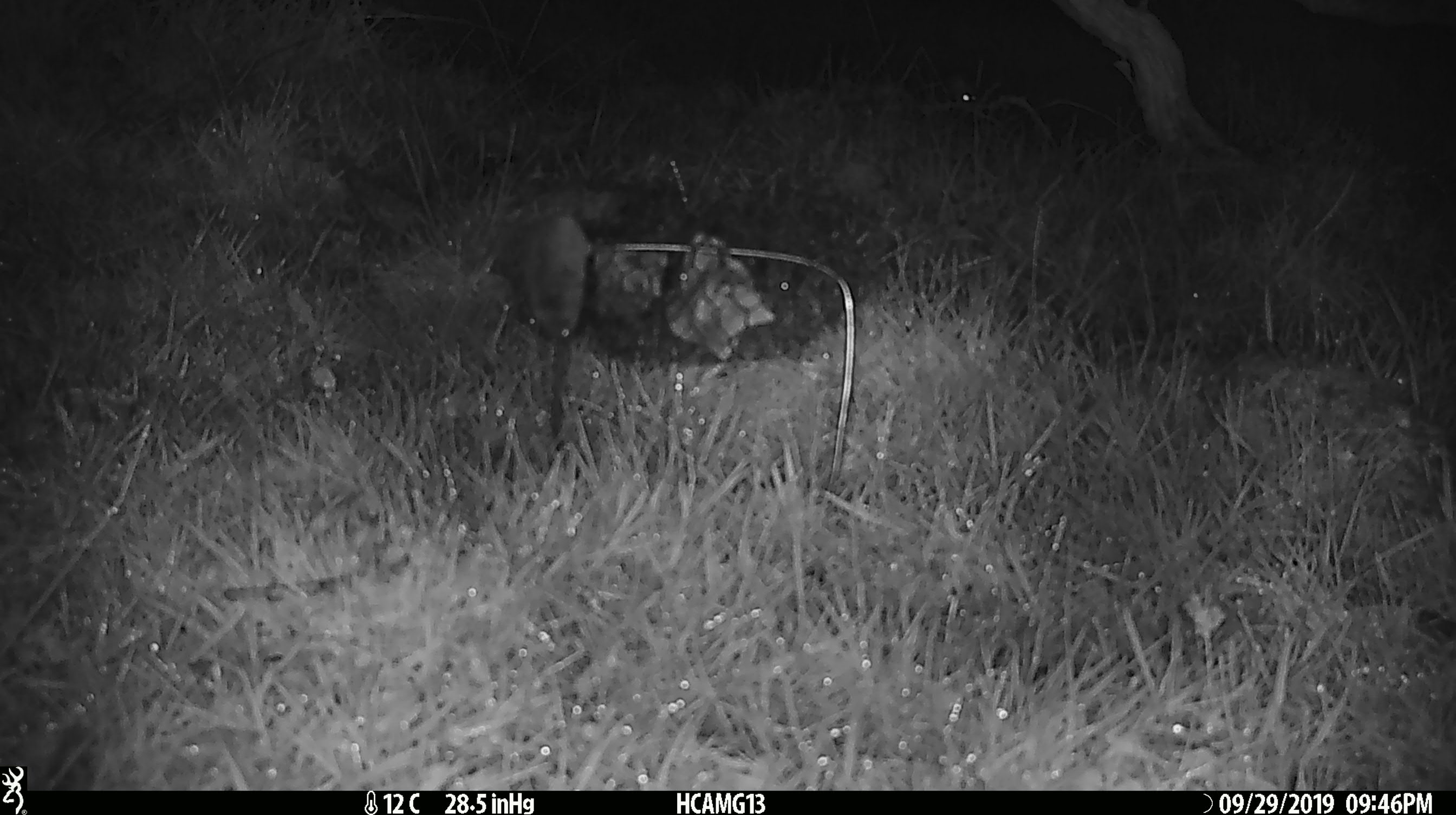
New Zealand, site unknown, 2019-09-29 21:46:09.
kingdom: Animalia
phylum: Chordata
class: Mammalia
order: Rodentia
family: Muridae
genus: Mus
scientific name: Mus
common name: mouse